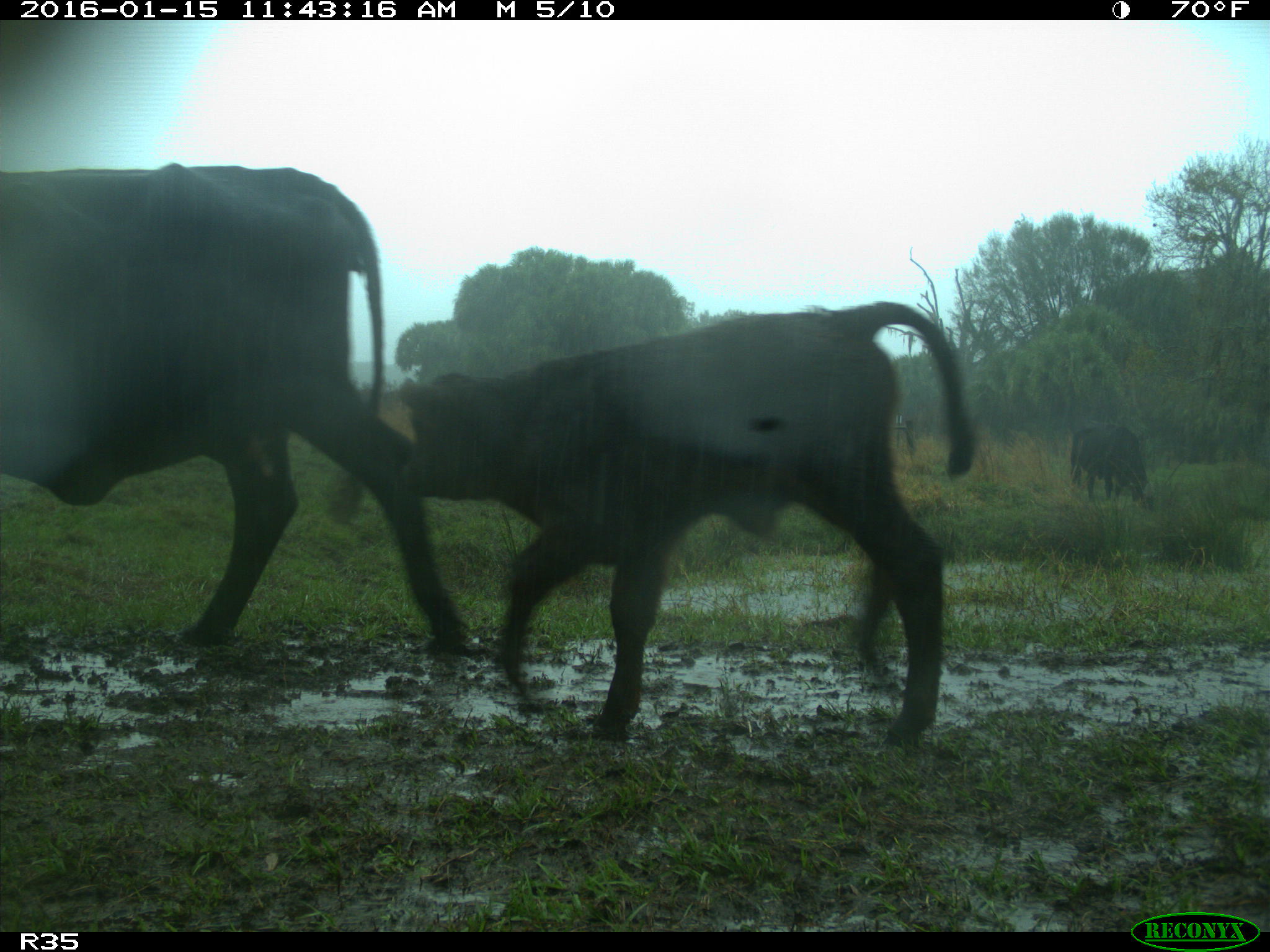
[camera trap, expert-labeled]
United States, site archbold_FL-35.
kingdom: Animalia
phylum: Chordata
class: Mammalia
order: Artiodactyla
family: Bovidae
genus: Bos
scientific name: Bos taurus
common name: domestic cow